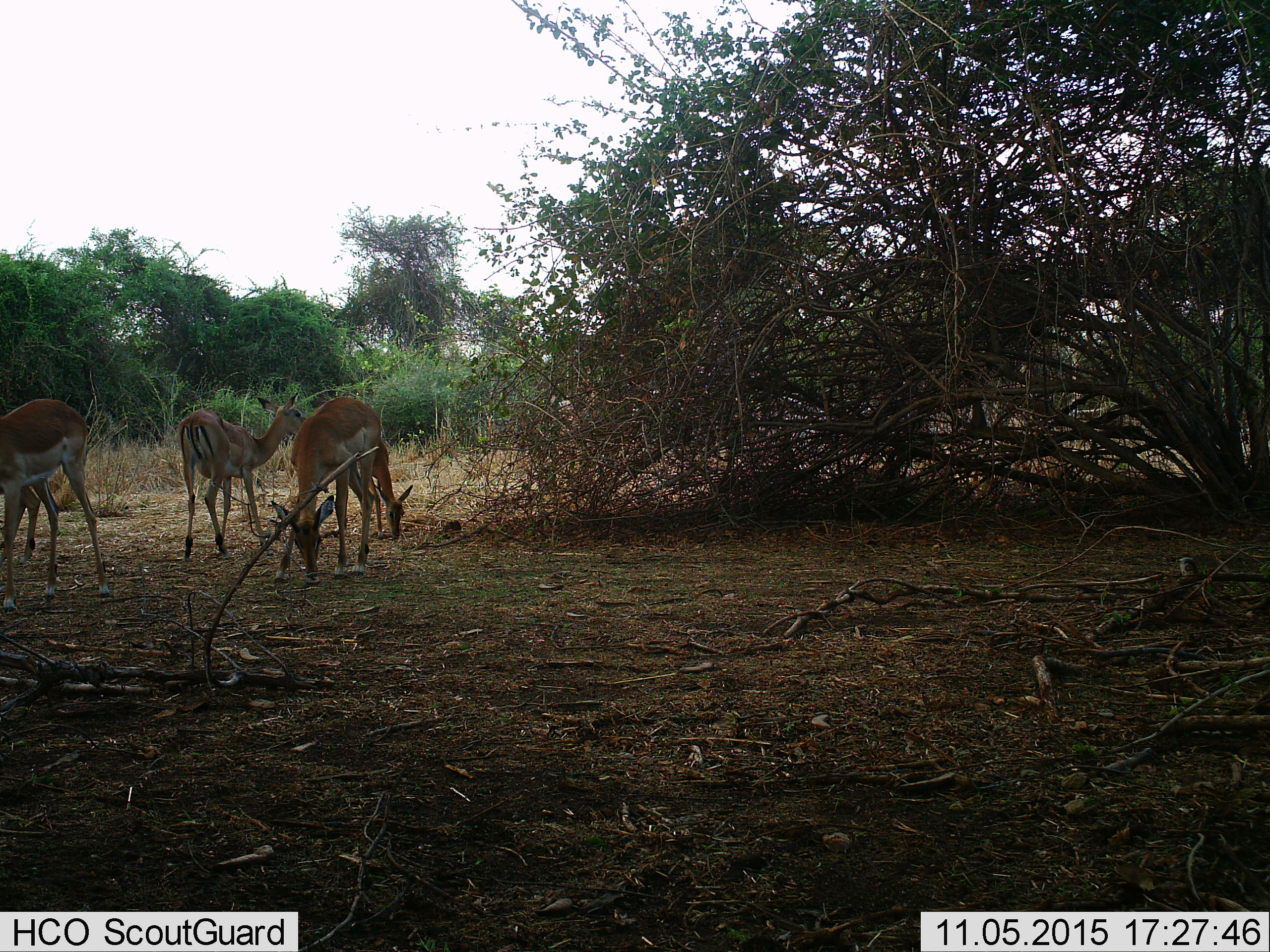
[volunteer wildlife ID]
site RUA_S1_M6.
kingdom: Animalia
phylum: Chordata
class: Mammalia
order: Artiodactyla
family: Bovidae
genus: Aepyceros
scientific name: Aepyceros melampus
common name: impala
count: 5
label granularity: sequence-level